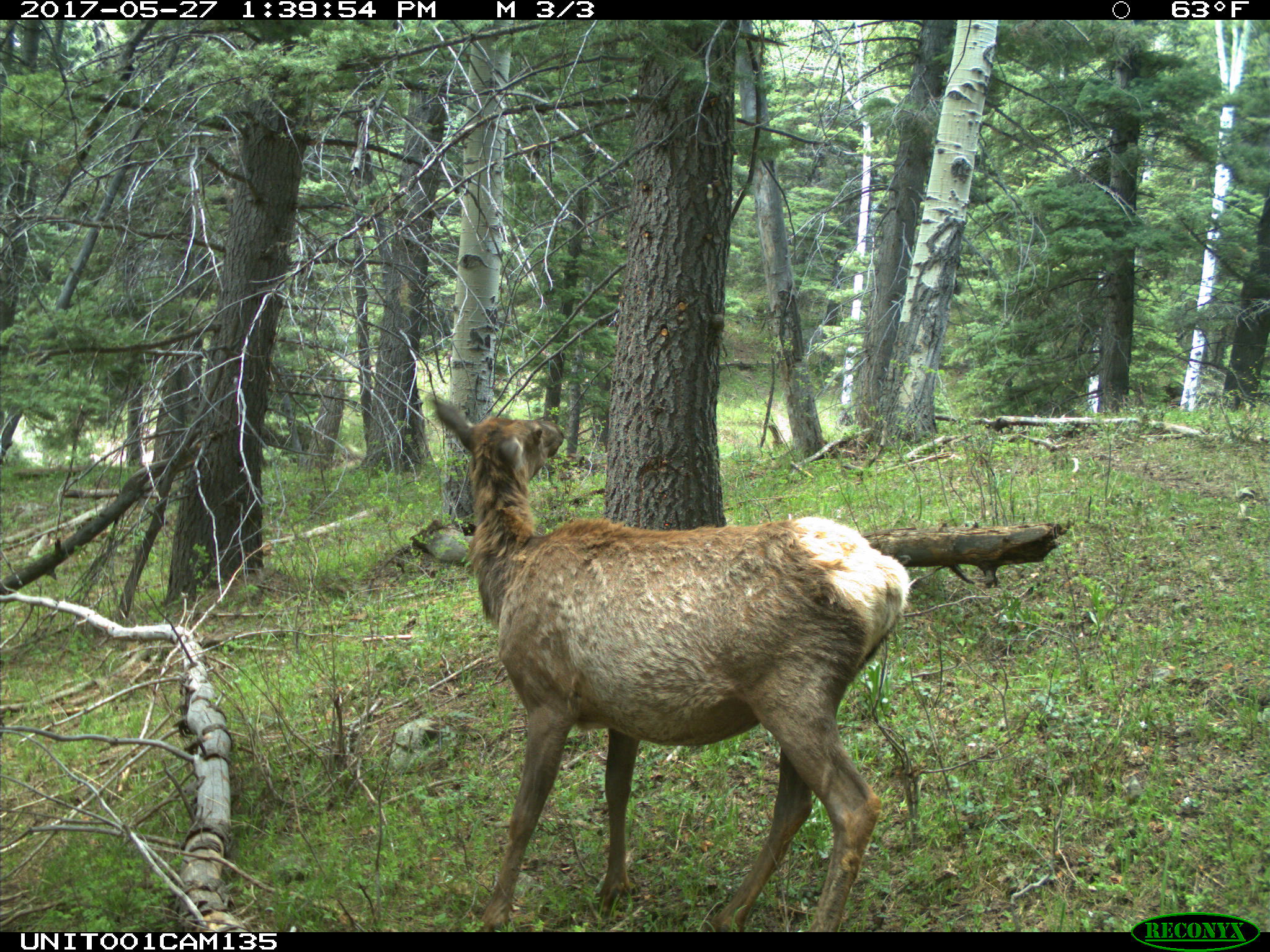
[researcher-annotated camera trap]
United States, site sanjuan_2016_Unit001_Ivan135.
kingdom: Animalia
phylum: Chordata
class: Mammalia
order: Artiodactyla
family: Cervidae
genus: Cervus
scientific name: Cervus elaphus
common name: red deer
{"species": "Cervus elaphus (red deer)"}